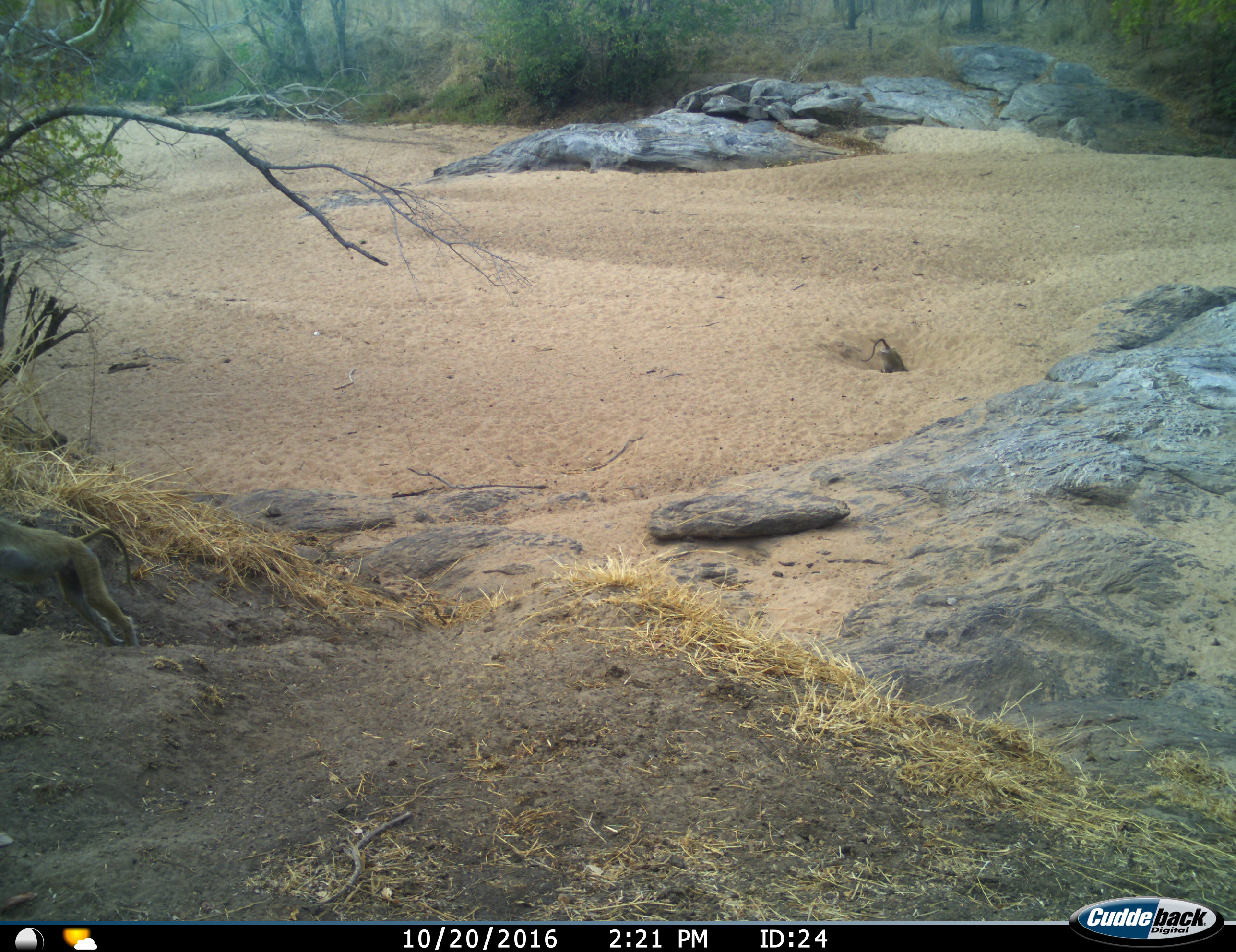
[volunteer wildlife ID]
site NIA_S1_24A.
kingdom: Animalia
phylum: Chordata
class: Mammalia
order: Primates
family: Cercopithecidae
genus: Papio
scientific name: Papio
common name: baboon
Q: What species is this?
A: Baboon (Papio).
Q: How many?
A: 2.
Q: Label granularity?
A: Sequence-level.